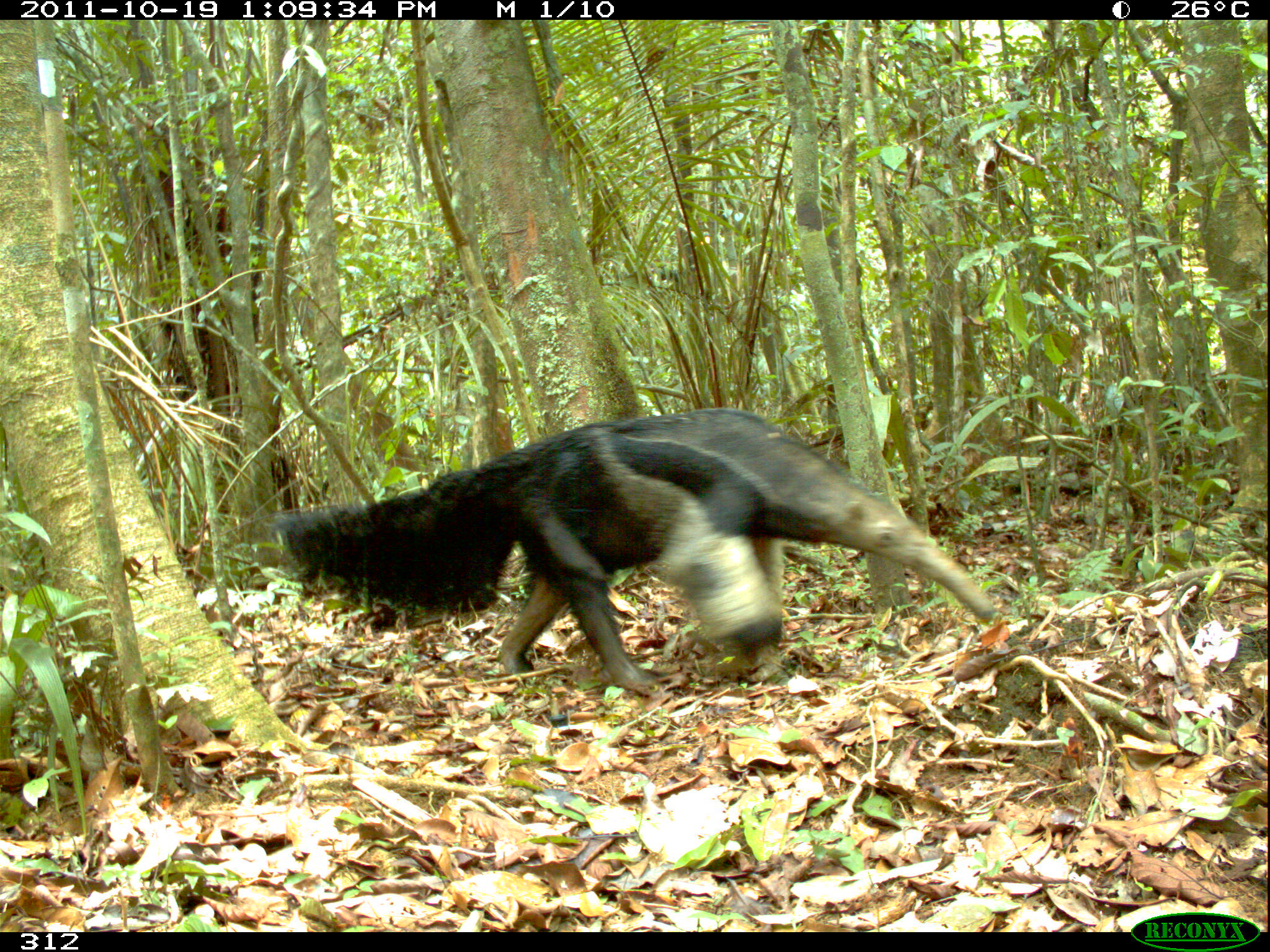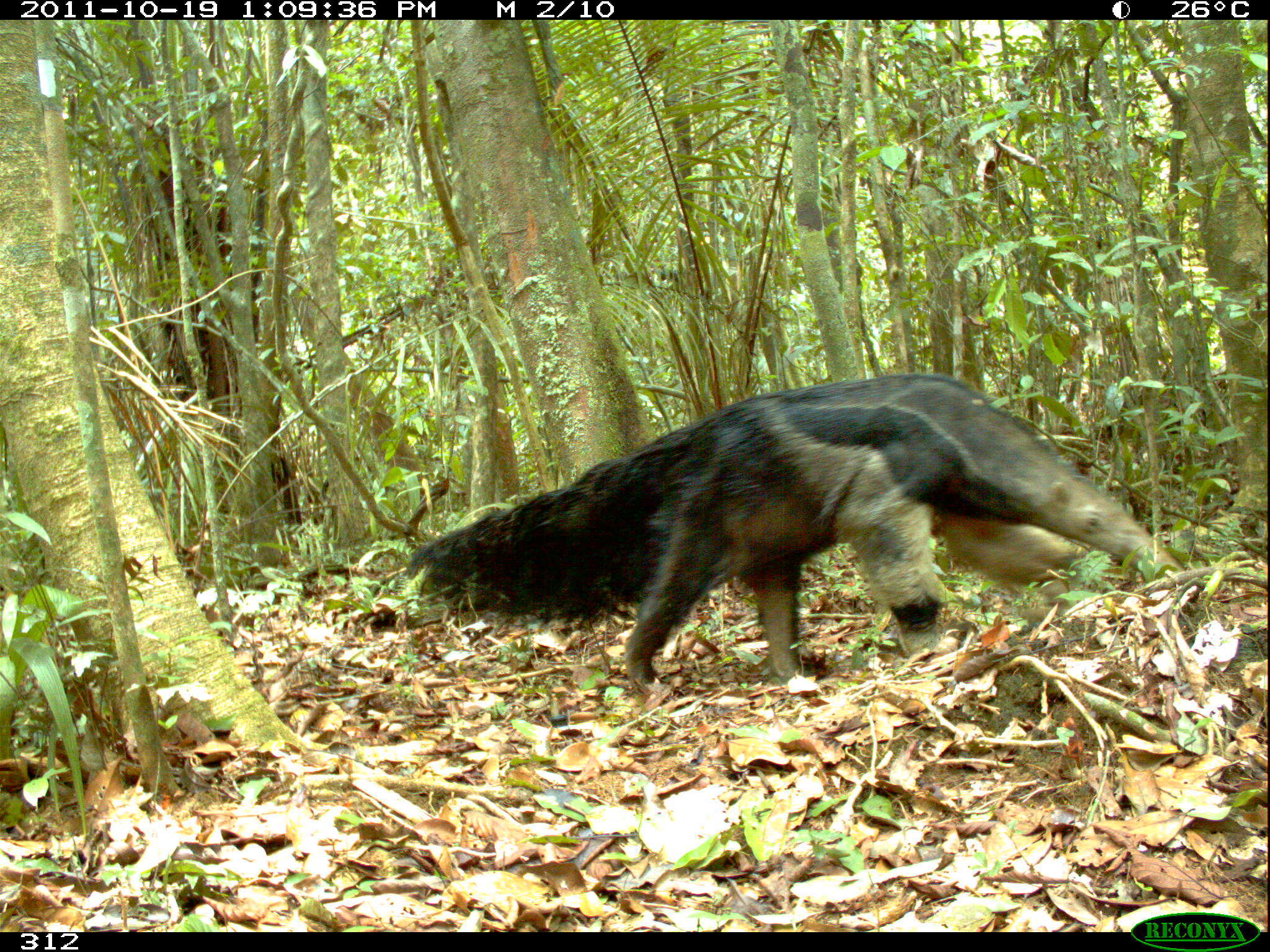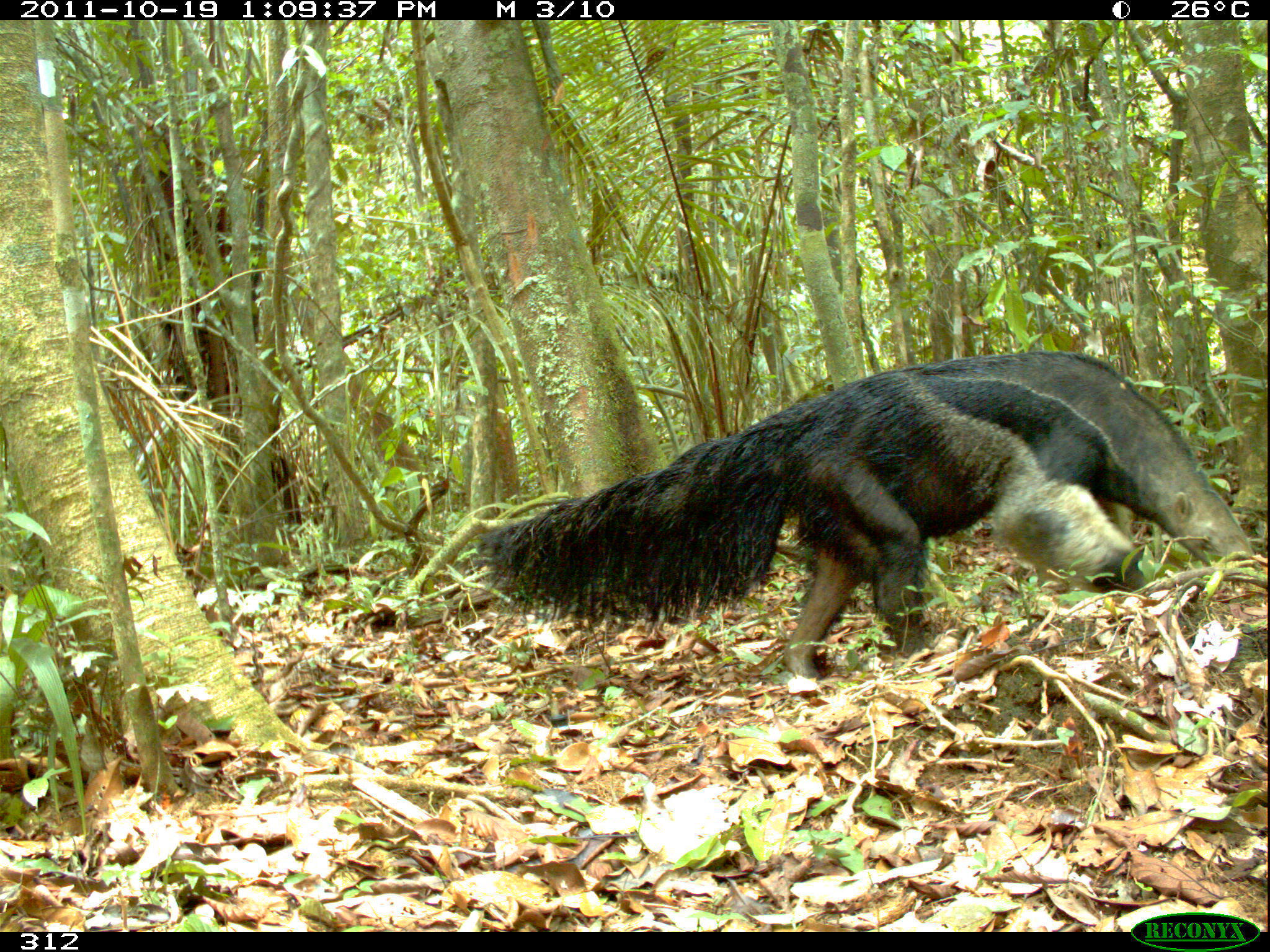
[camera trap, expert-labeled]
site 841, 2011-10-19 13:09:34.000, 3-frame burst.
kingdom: Animalia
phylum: Chordata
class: Mammalia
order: Pilosa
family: Myrmecophagidae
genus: Myrmecophaga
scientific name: Myrmecophaga tridactyla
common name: giant anteater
Myrmecophaga tridactyla (giant anteater).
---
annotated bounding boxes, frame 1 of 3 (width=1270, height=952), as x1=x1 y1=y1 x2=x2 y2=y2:
myrmecophaga tridactyla: x1=267 y1=403 x2=998 y2=697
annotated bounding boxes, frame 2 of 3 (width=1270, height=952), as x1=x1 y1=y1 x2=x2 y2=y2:
myrmecophaga tridactyla: x1=401 y1=369 x2=1176 y2=707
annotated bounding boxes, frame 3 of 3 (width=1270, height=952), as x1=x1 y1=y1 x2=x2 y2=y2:
myrmecophaga tridactyla: x1=467 y1=348 x2=1256 y2=701